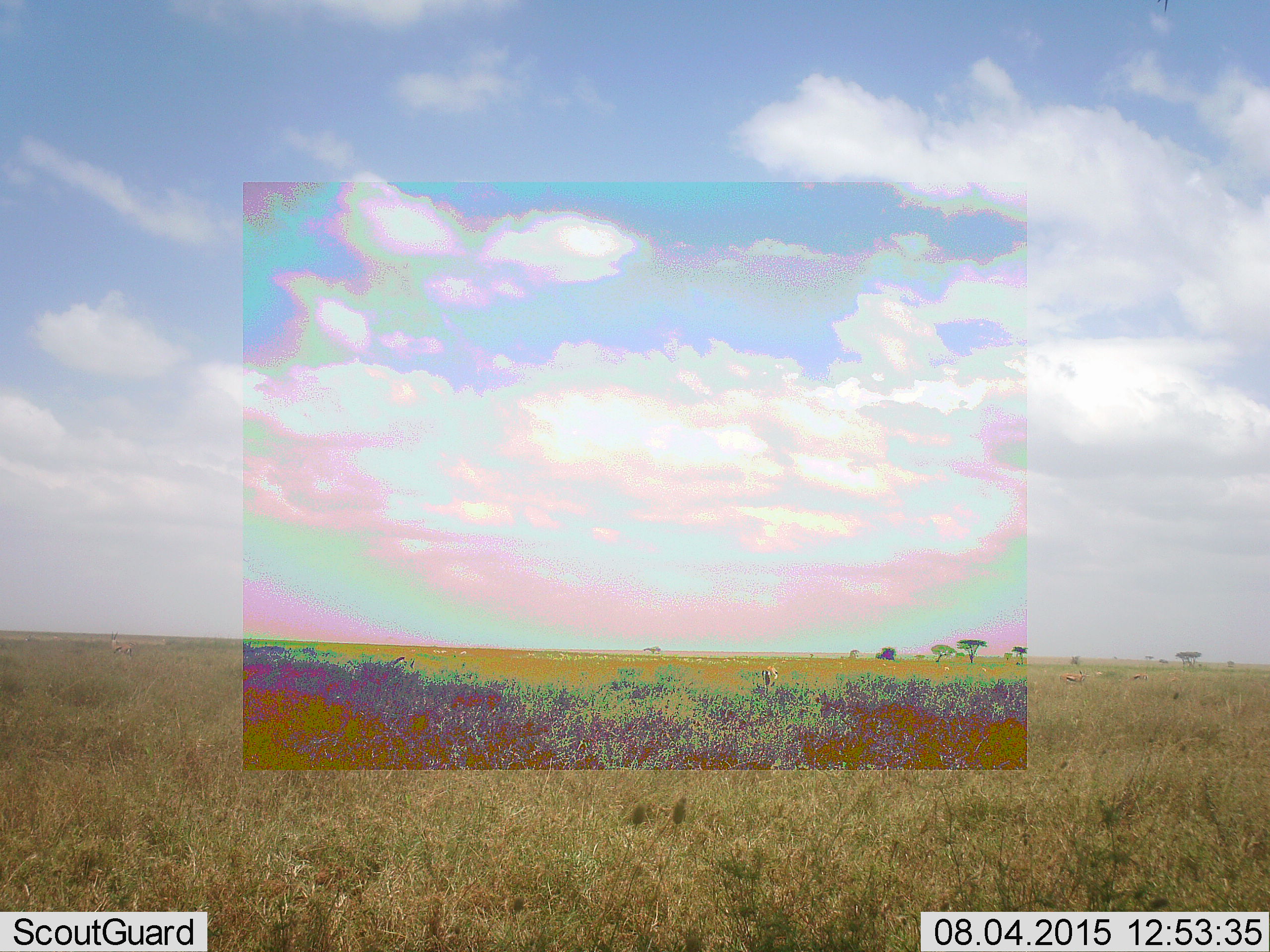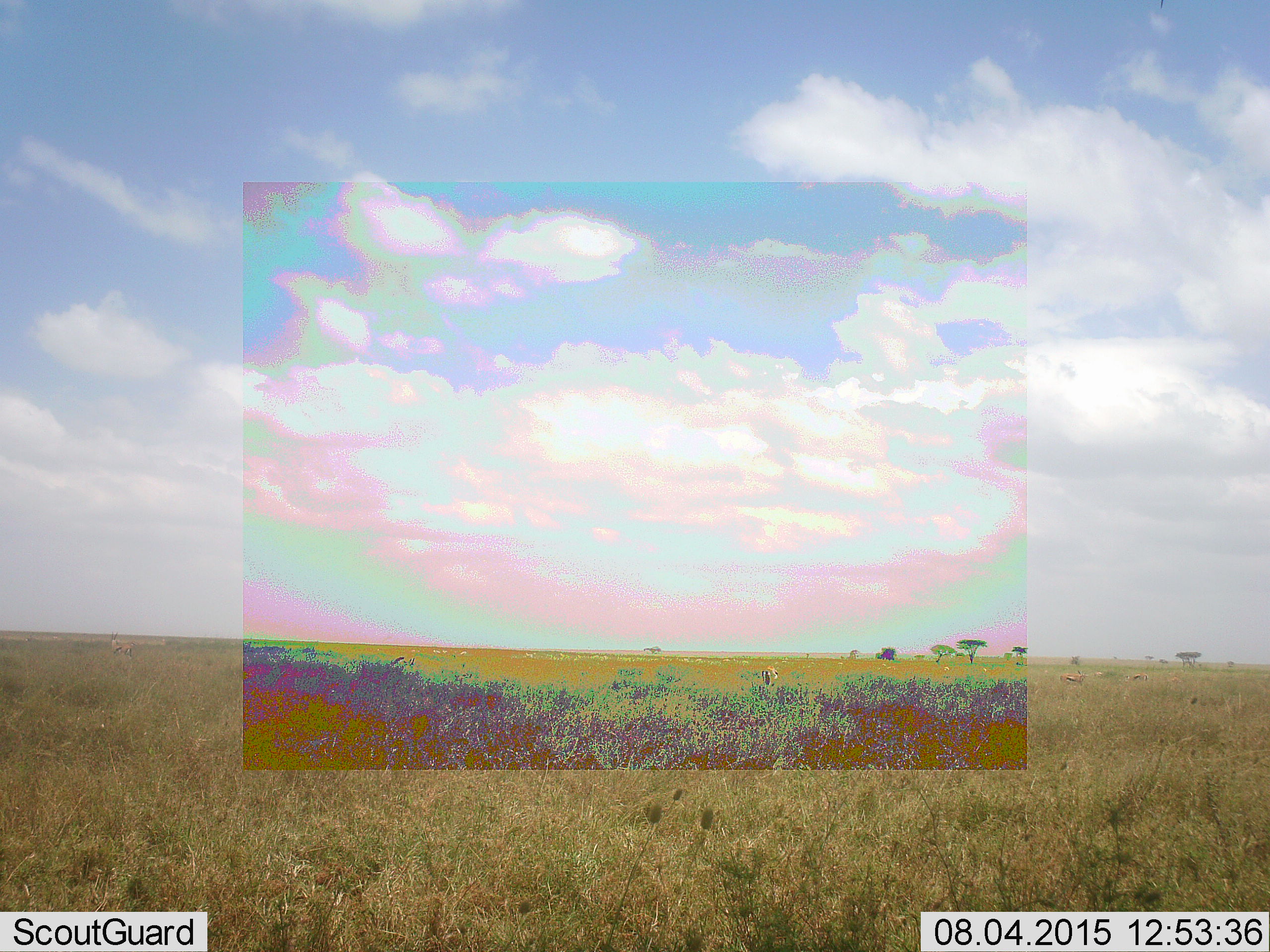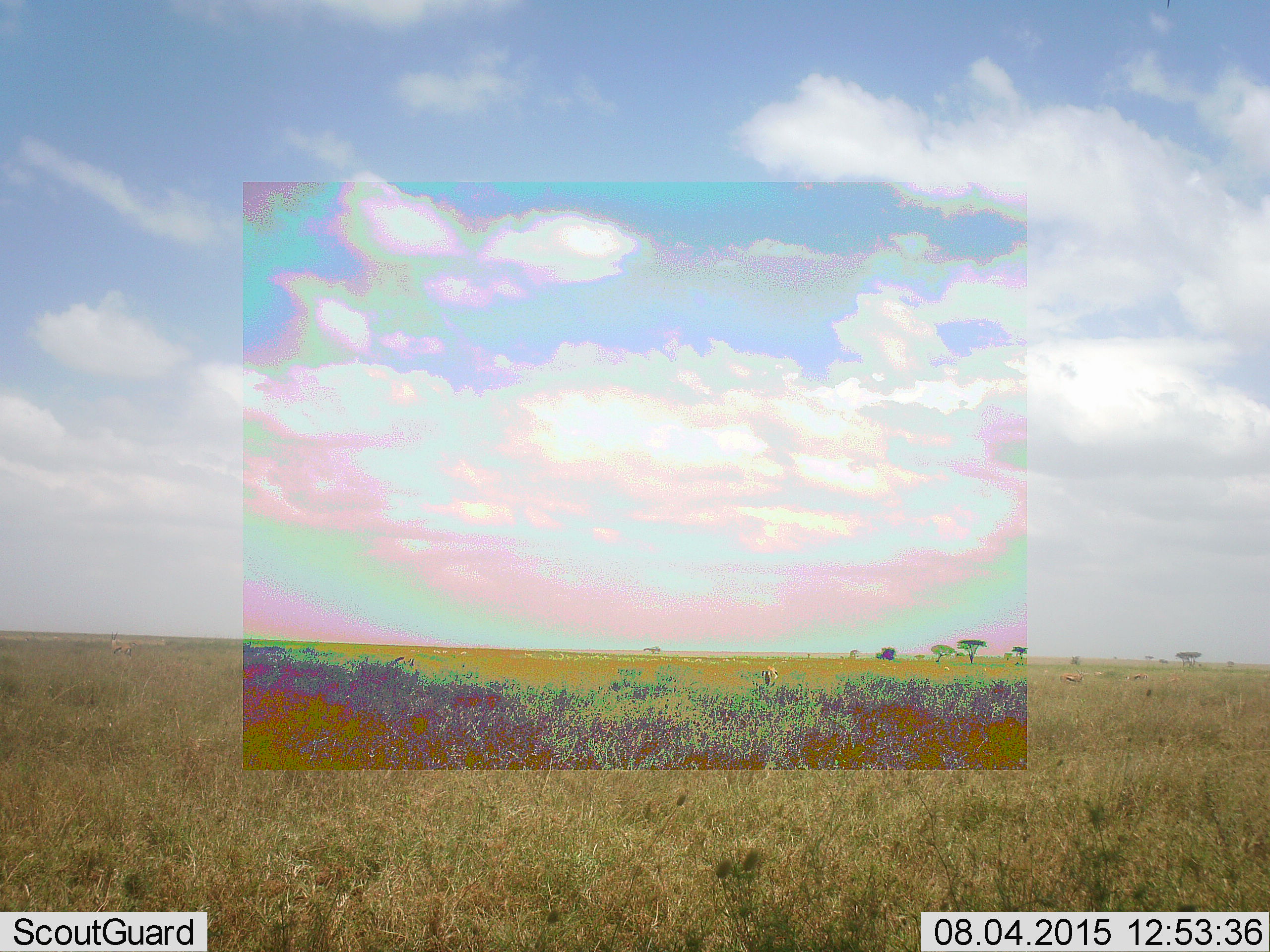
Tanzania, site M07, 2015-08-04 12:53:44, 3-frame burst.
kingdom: Animalia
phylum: Chordata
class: Mammalia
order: Artiodactyla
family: Bovidae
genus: Eudorcas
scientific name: Eudorcas thomsonii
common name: thomson's gazelle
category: gazellethomsons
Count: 6.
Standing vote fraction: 33%.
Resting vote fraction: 0%.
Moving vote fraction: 33%.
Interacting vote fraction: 0%.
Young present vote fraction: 0%.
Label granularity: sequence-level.